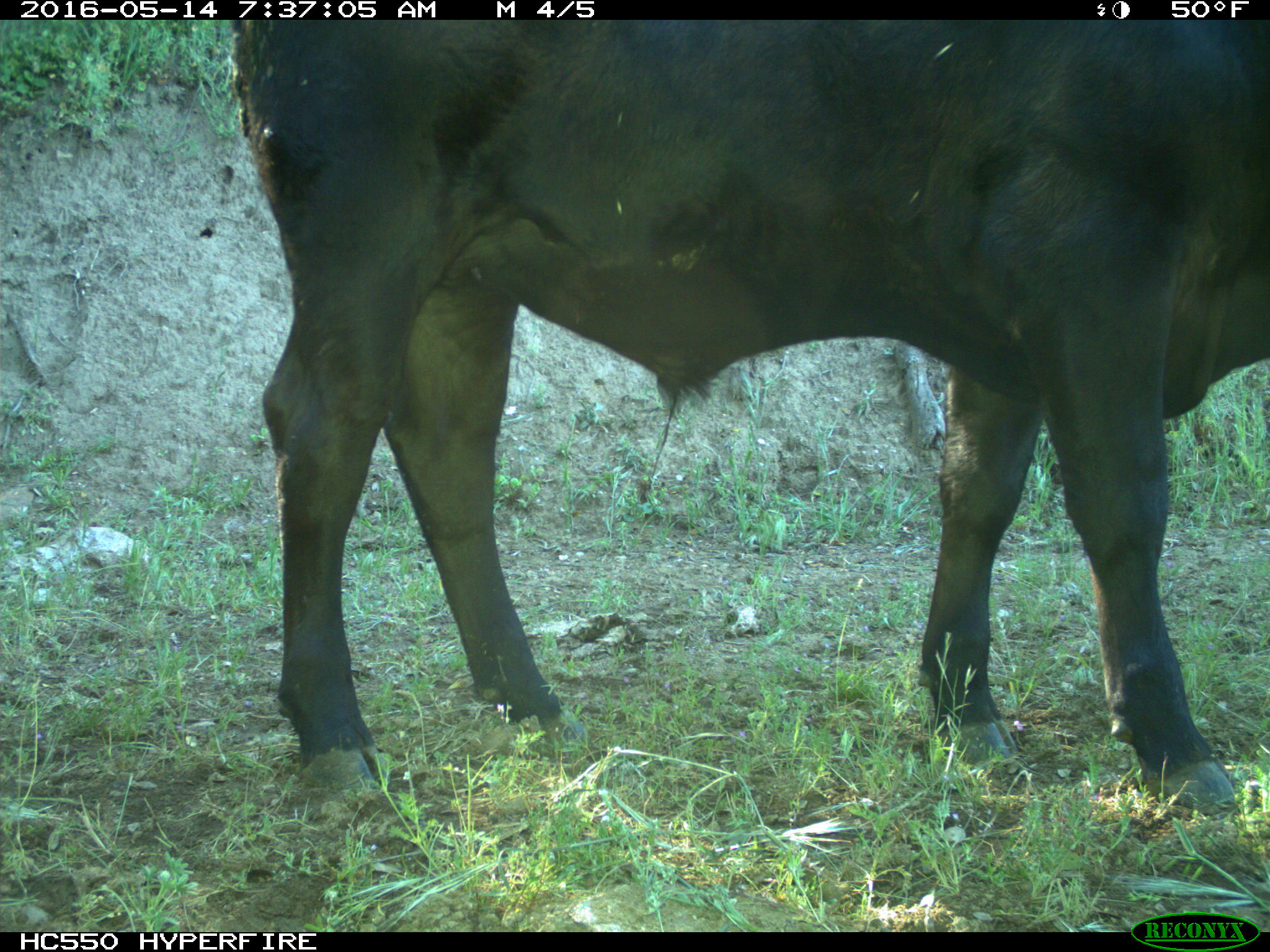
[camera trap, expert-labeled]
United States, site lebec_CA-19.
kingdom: Animalia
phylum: Chordata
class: Mammalia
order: Artiodactyla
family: Bovidae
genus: Bos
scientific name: Bos taurus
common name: domestic cow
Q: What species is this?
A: Bos taurus (domestic cow).